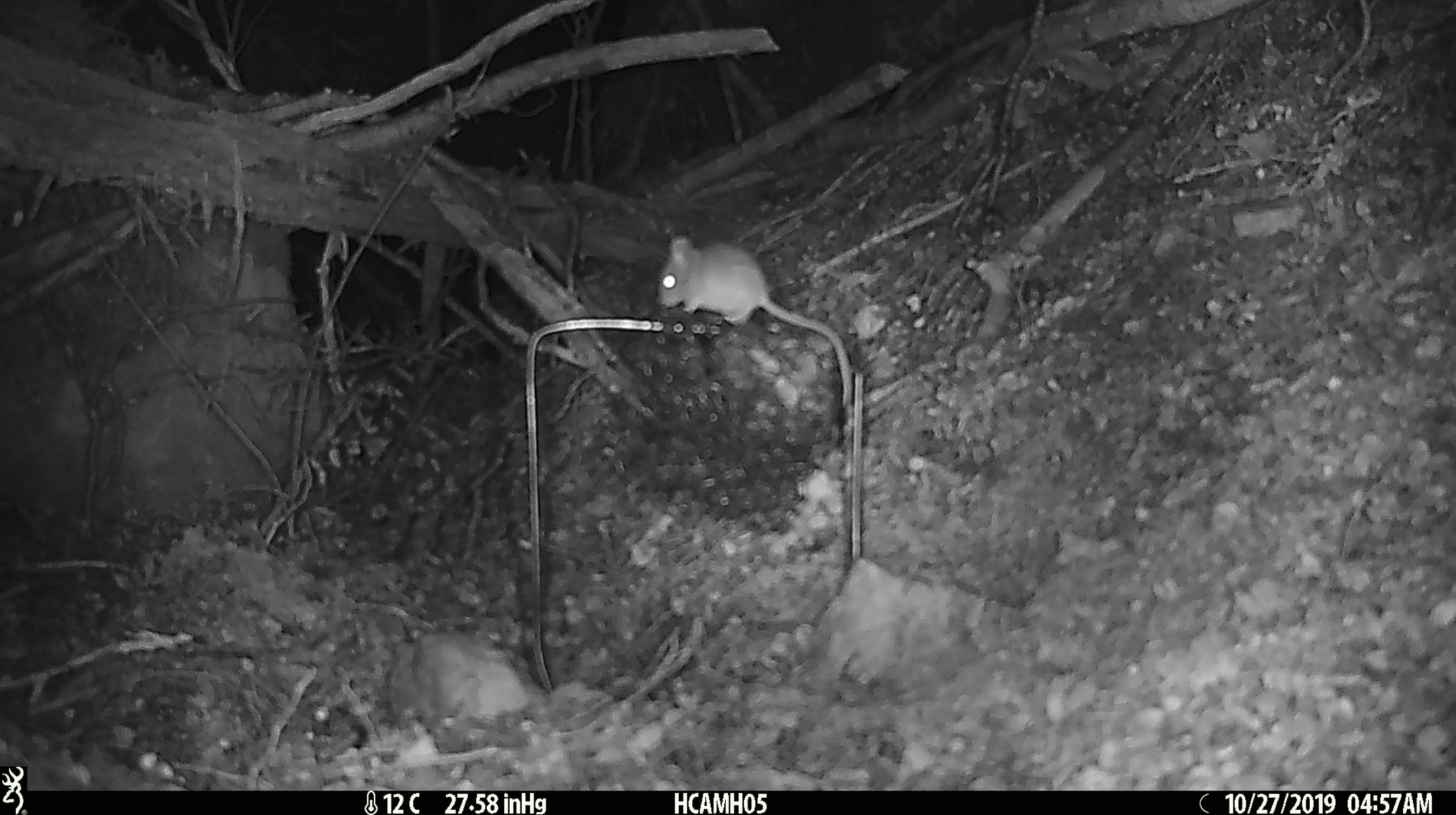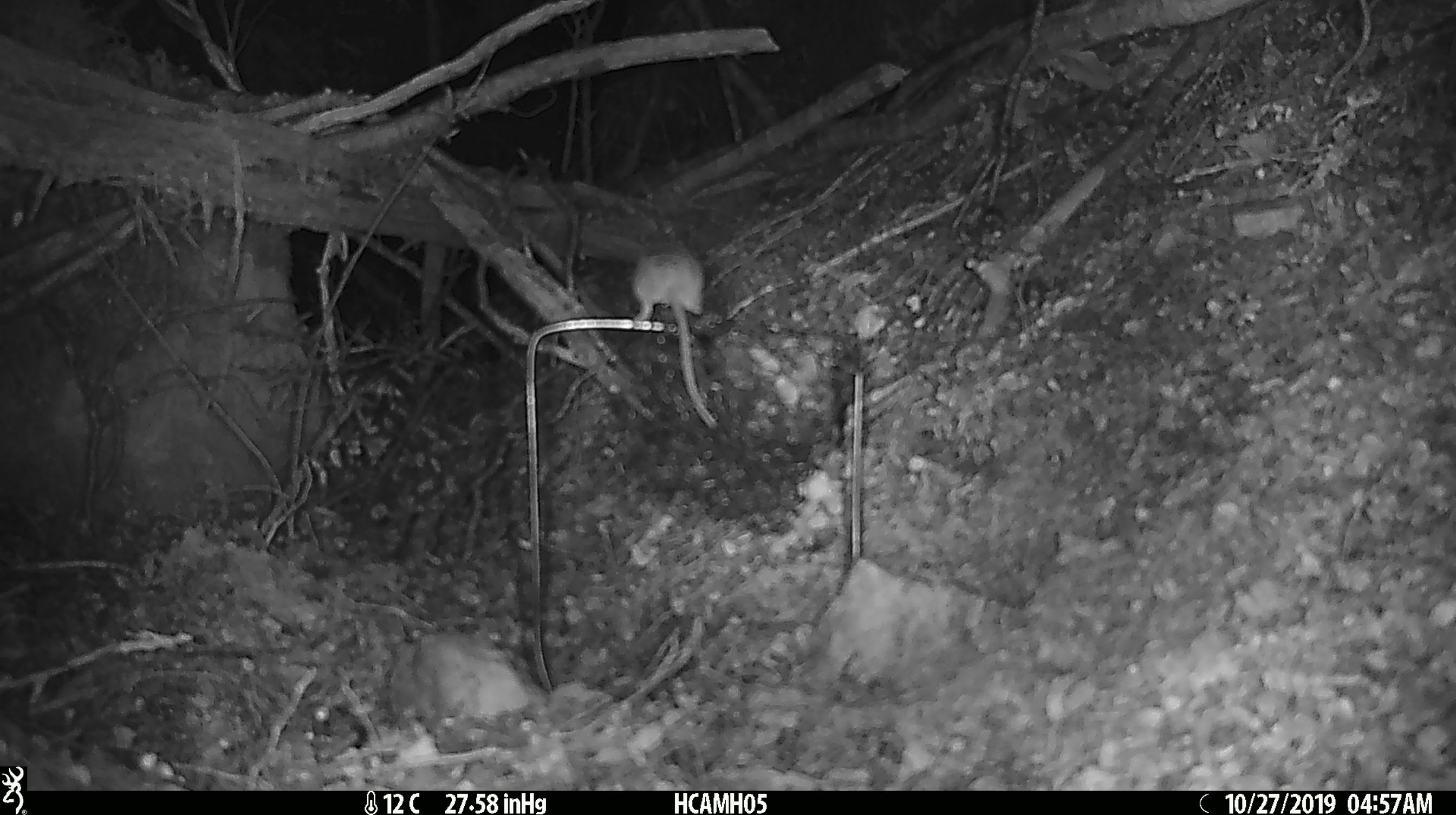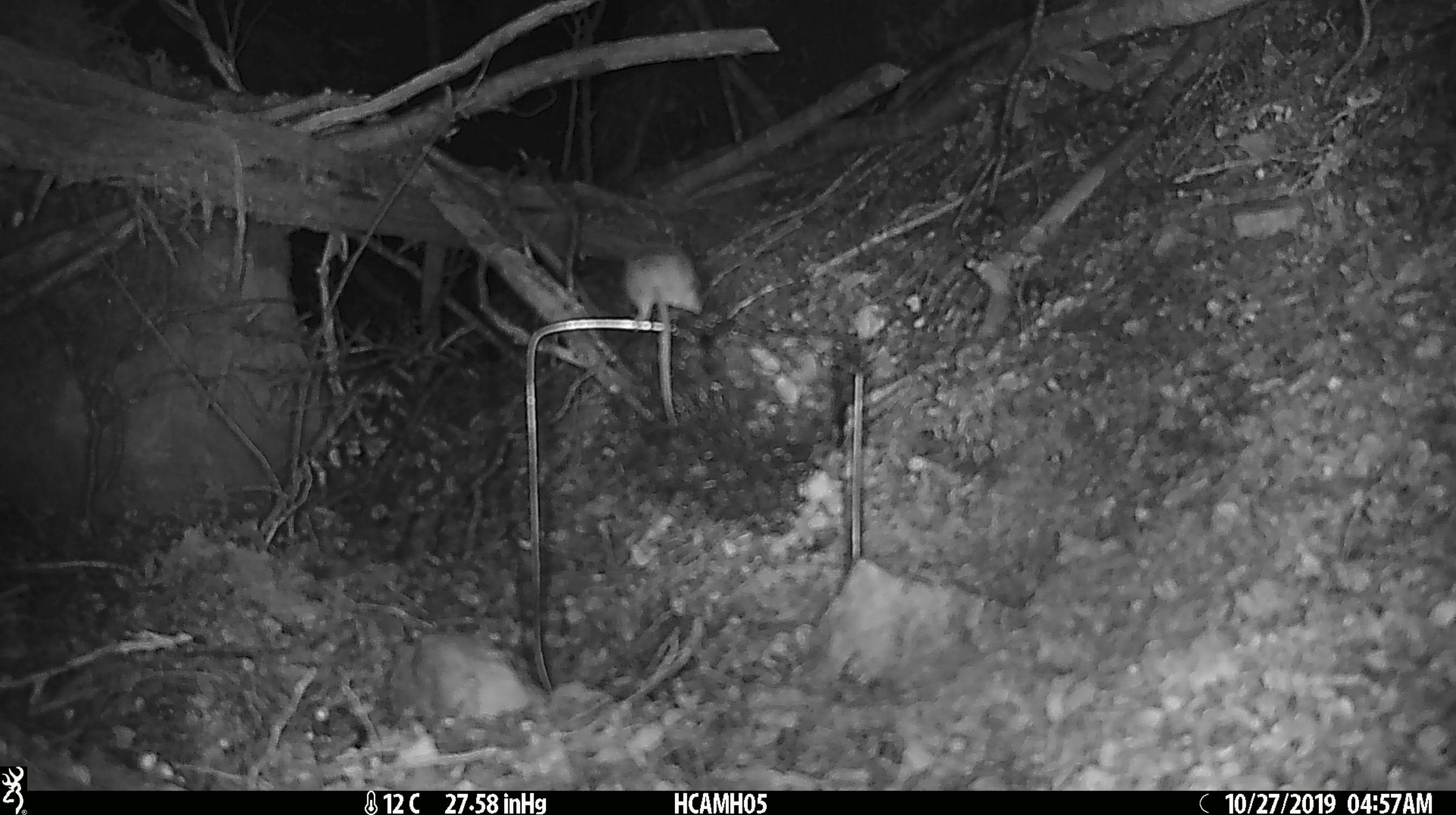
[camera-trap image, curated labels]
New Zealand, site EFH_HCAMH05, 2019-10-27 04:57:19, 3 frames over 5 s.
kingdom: Animalia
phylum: Chordata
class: Mammalia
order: Rodentia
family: Muridae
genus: Mus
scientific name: Mus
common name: mouse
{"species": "mouse (Mus)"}